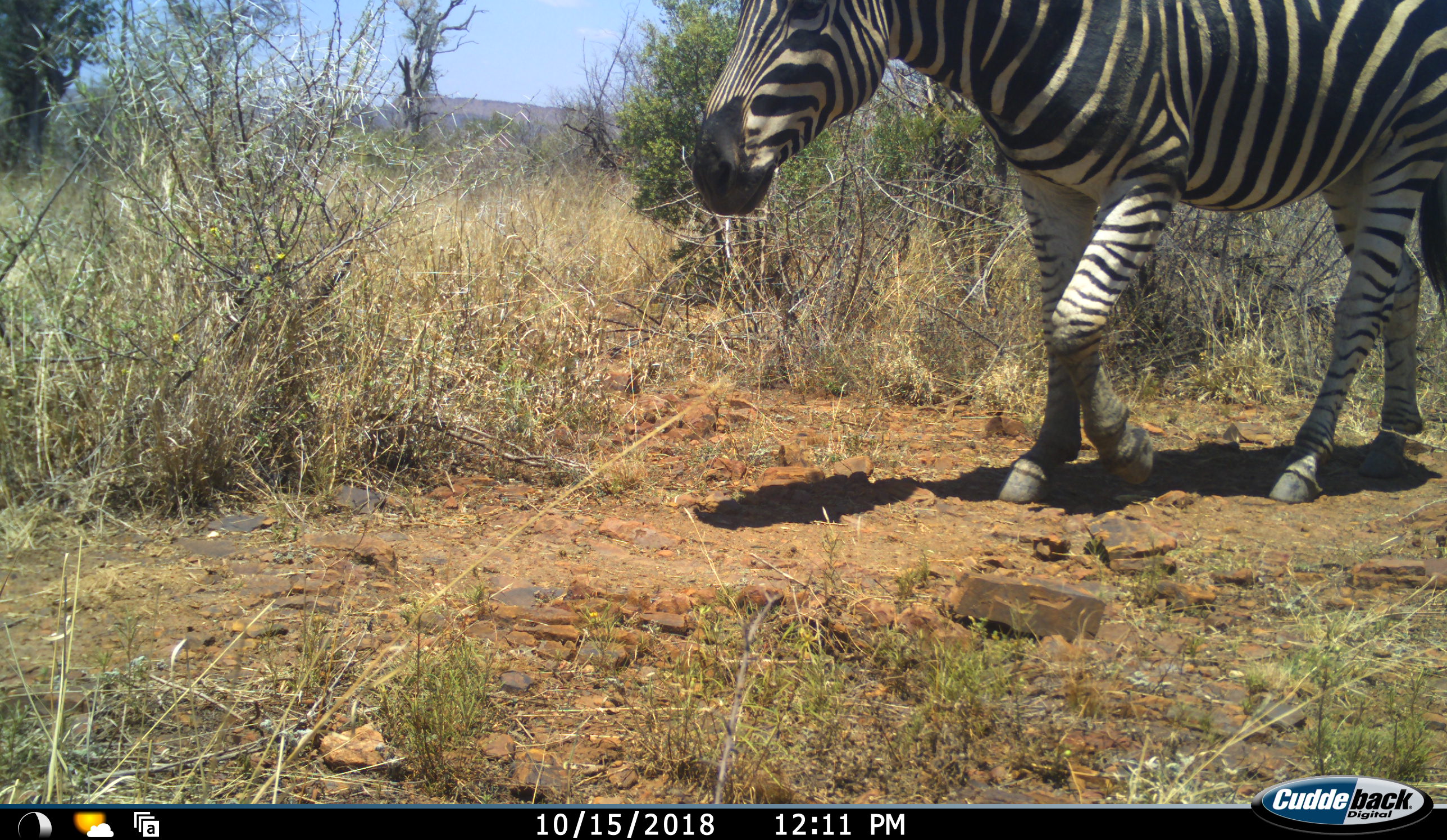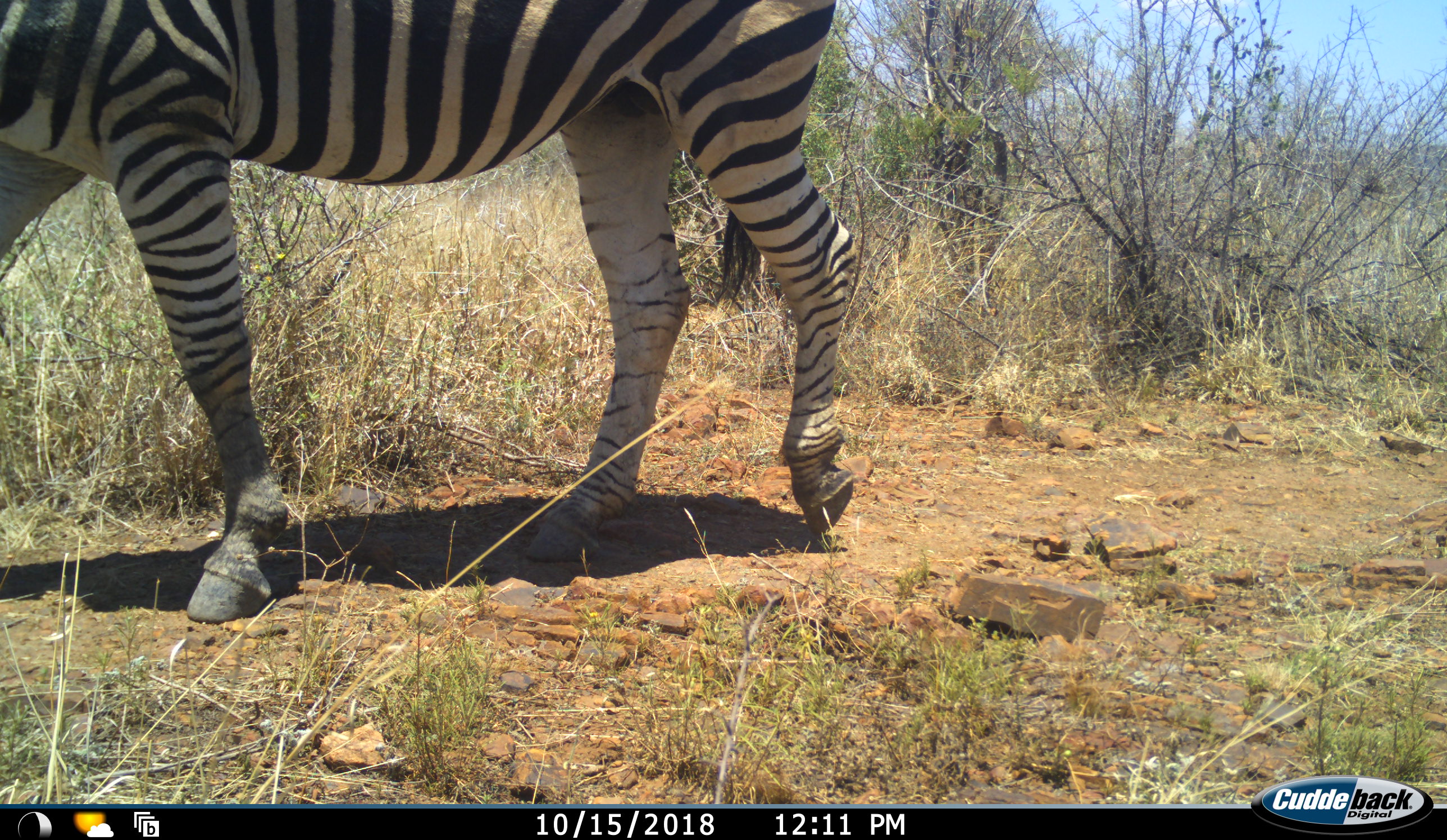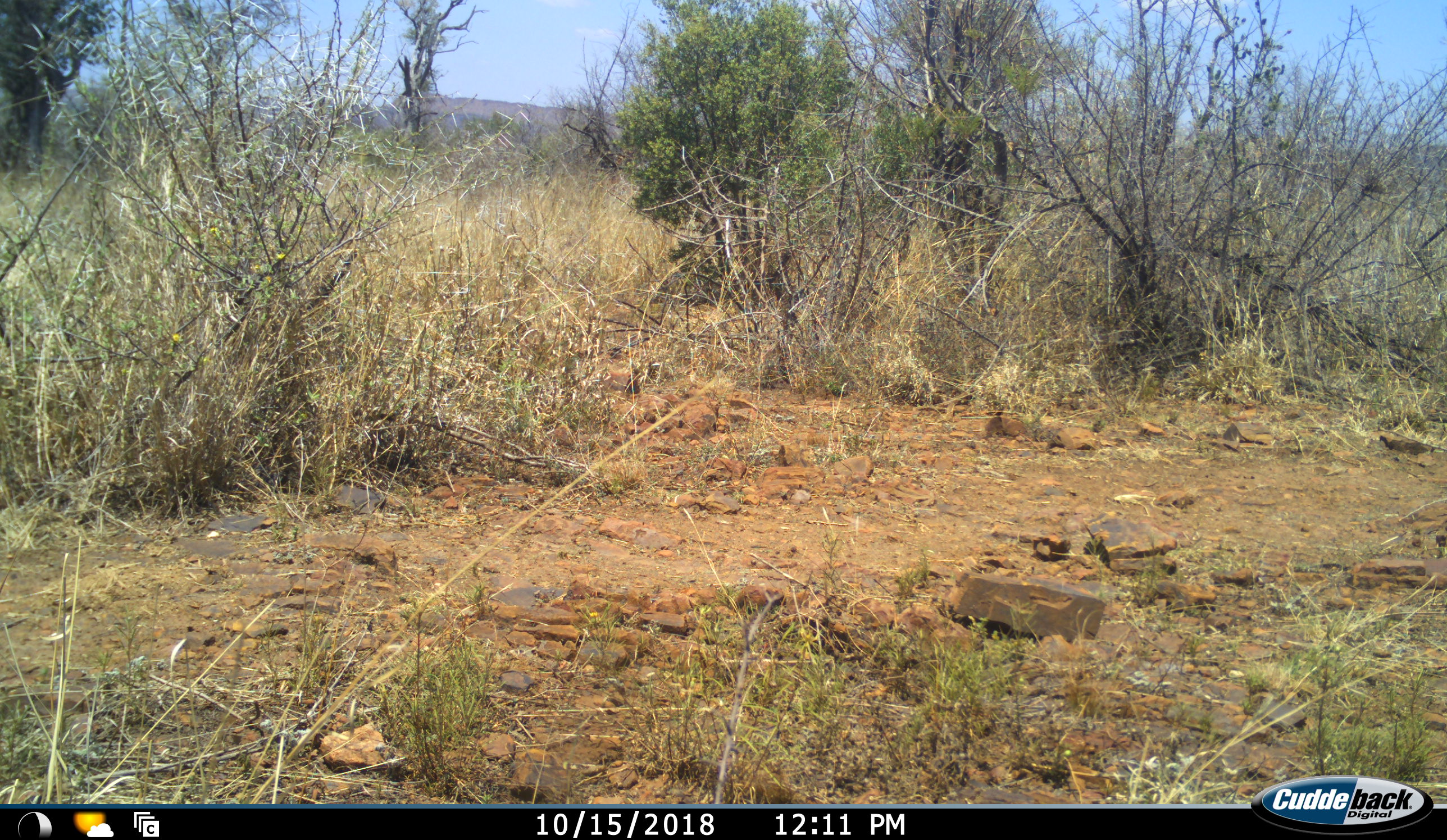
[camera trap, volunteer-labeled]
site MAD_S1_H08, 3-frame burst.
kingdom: Animalia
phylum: Chordata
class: Mammalia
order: Perissodactyla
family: Equidae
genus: Equus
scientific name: Equus quagga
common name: plains zebra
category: zebraplains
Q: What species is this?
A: Zebraplains (plains zebra) (Equus quagga).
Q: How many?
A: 1.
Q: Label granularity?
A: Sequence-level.